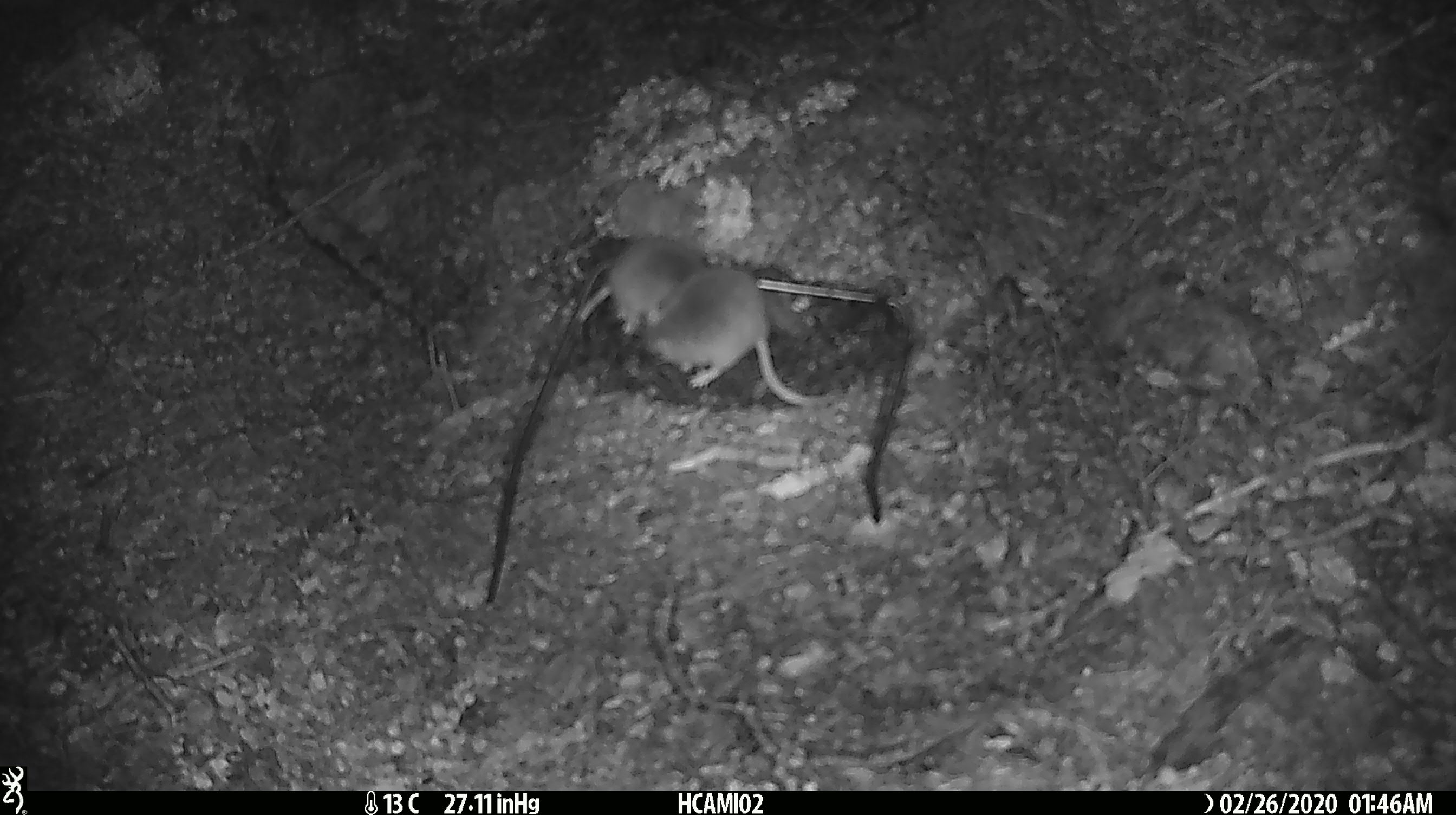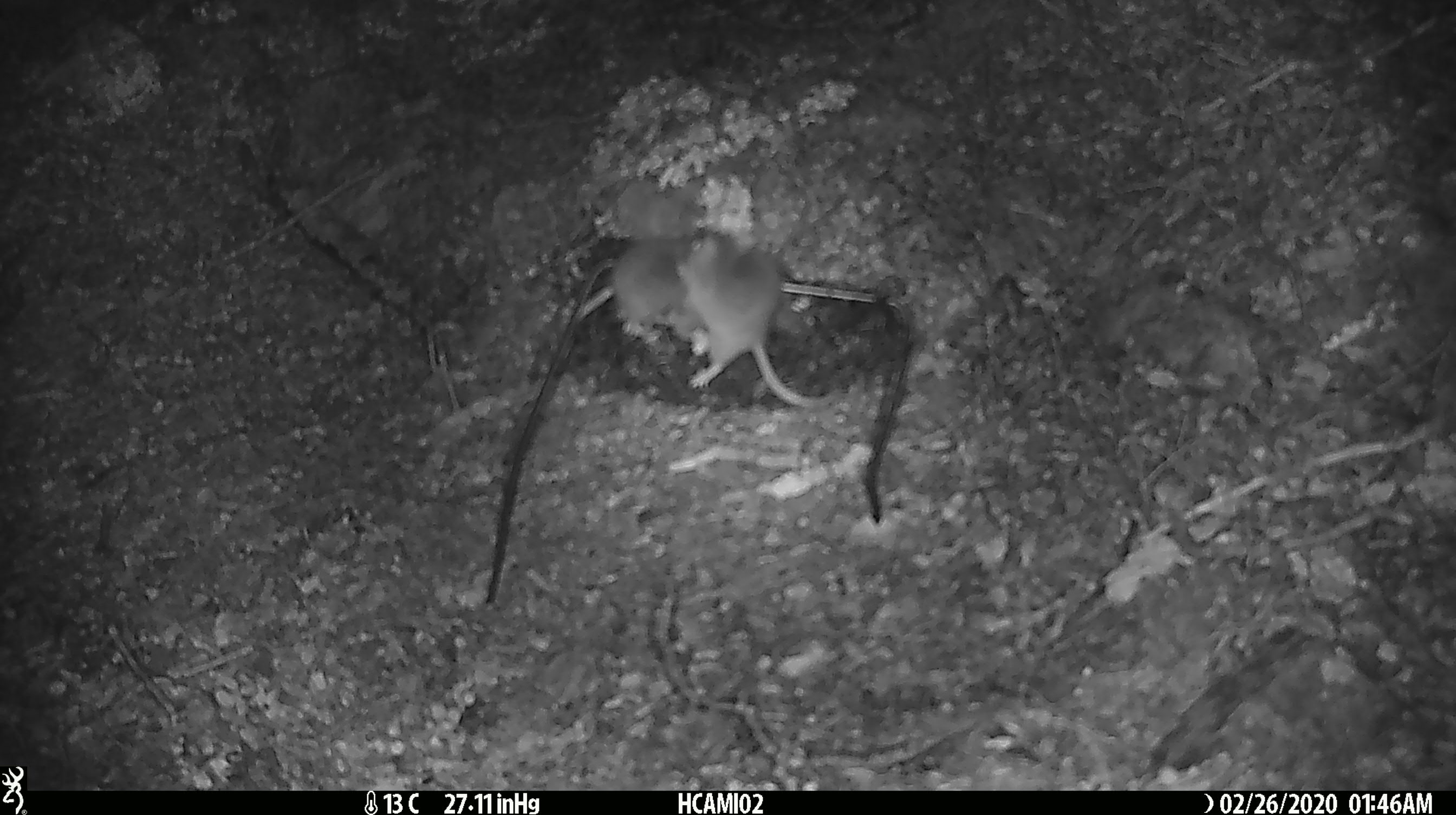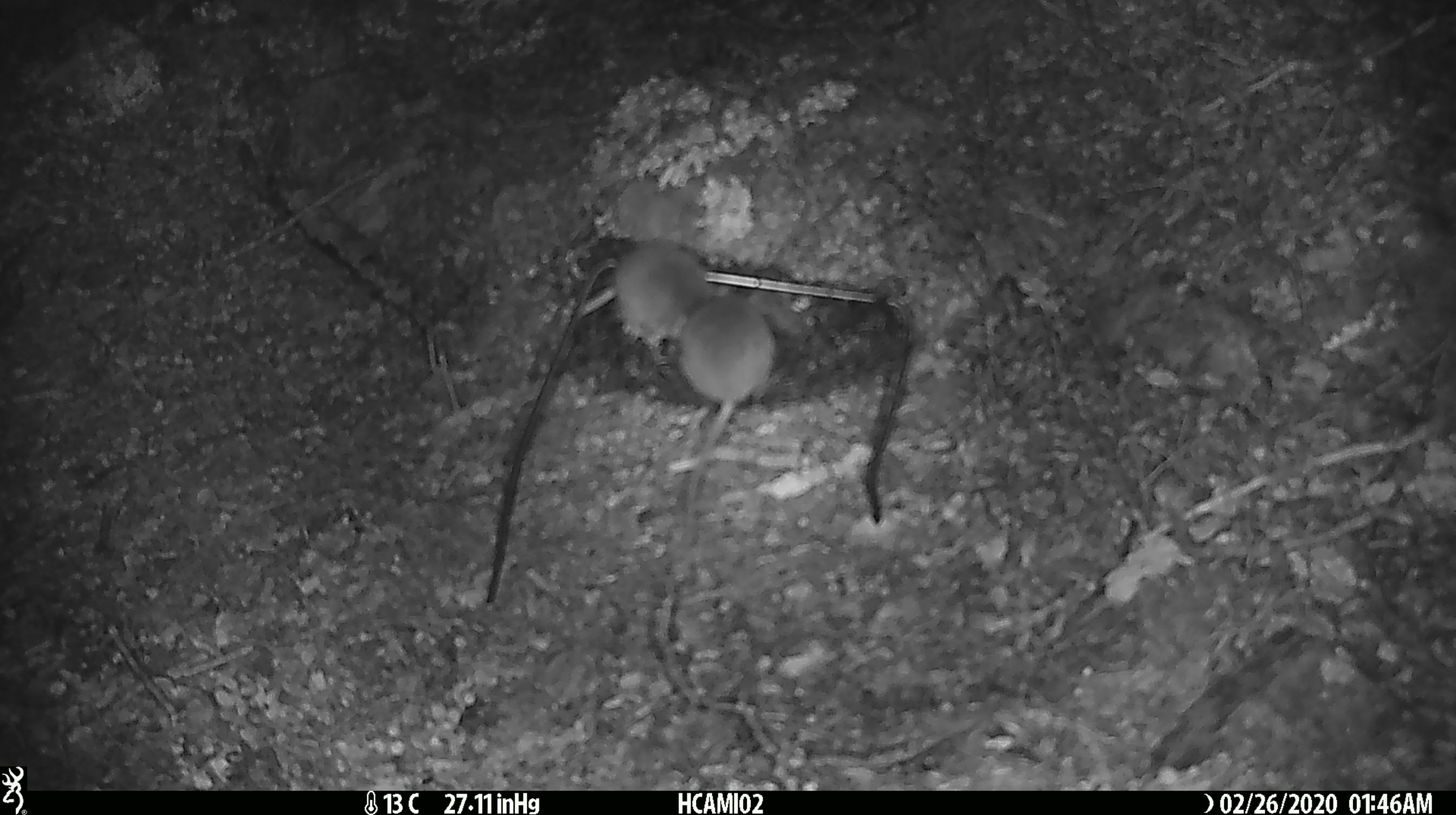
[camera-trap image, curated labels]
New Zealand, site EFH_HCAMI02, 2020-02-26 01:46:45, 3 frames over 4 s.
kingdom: Animalia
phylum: Chordata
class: Mammalia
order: Rodentia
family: Muridae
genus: Mus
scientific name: Mus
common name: mouse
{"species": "mouse (Mus)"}